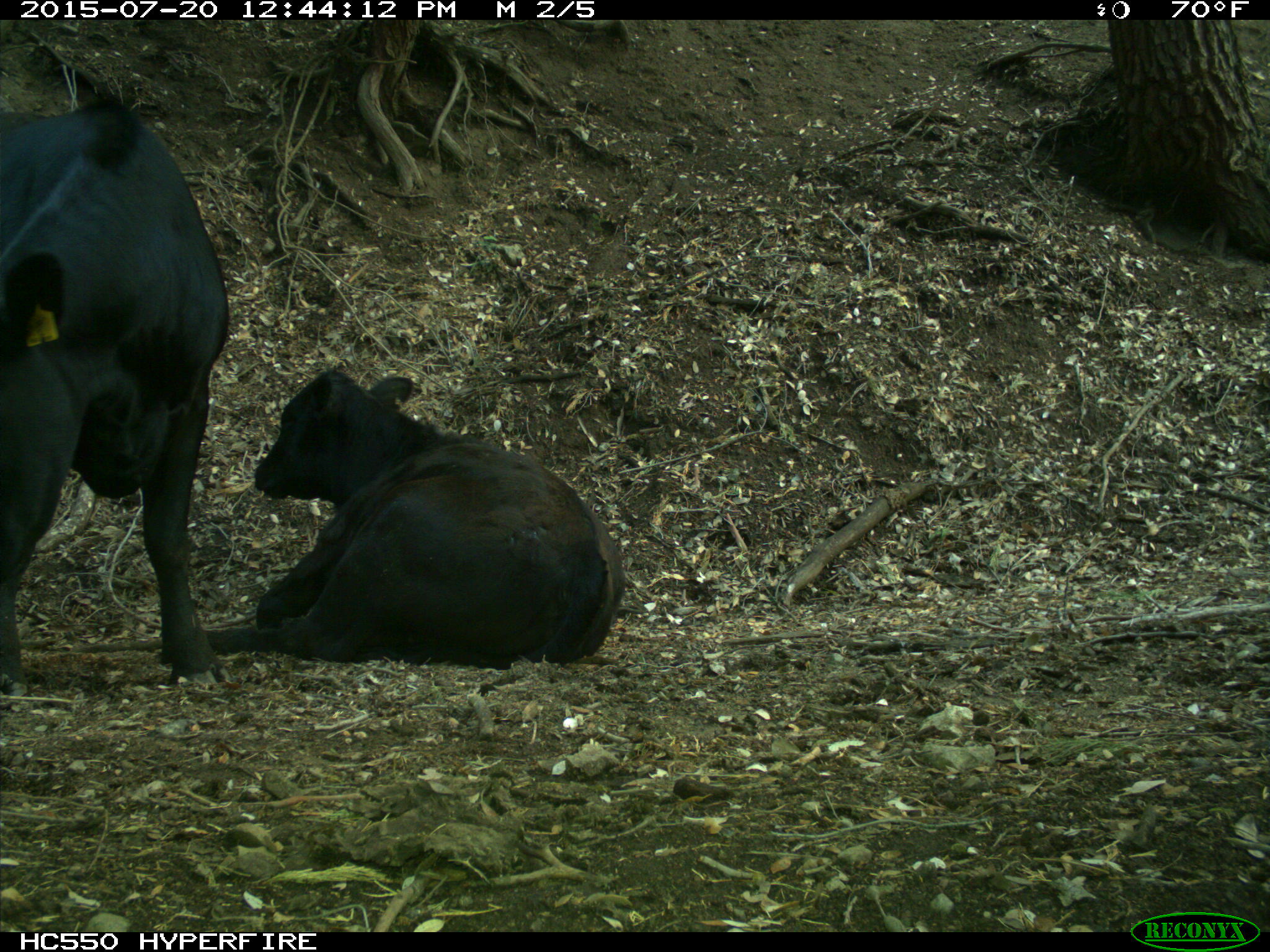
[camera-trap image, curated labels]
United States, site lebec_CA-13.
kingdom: Animalia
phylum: Chordata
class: Mammalia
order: Artiodactyla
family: Bovidae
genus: Bos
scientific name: Bos taurus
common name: domestic cow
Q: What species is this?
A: Bos taurus (domestic cow).